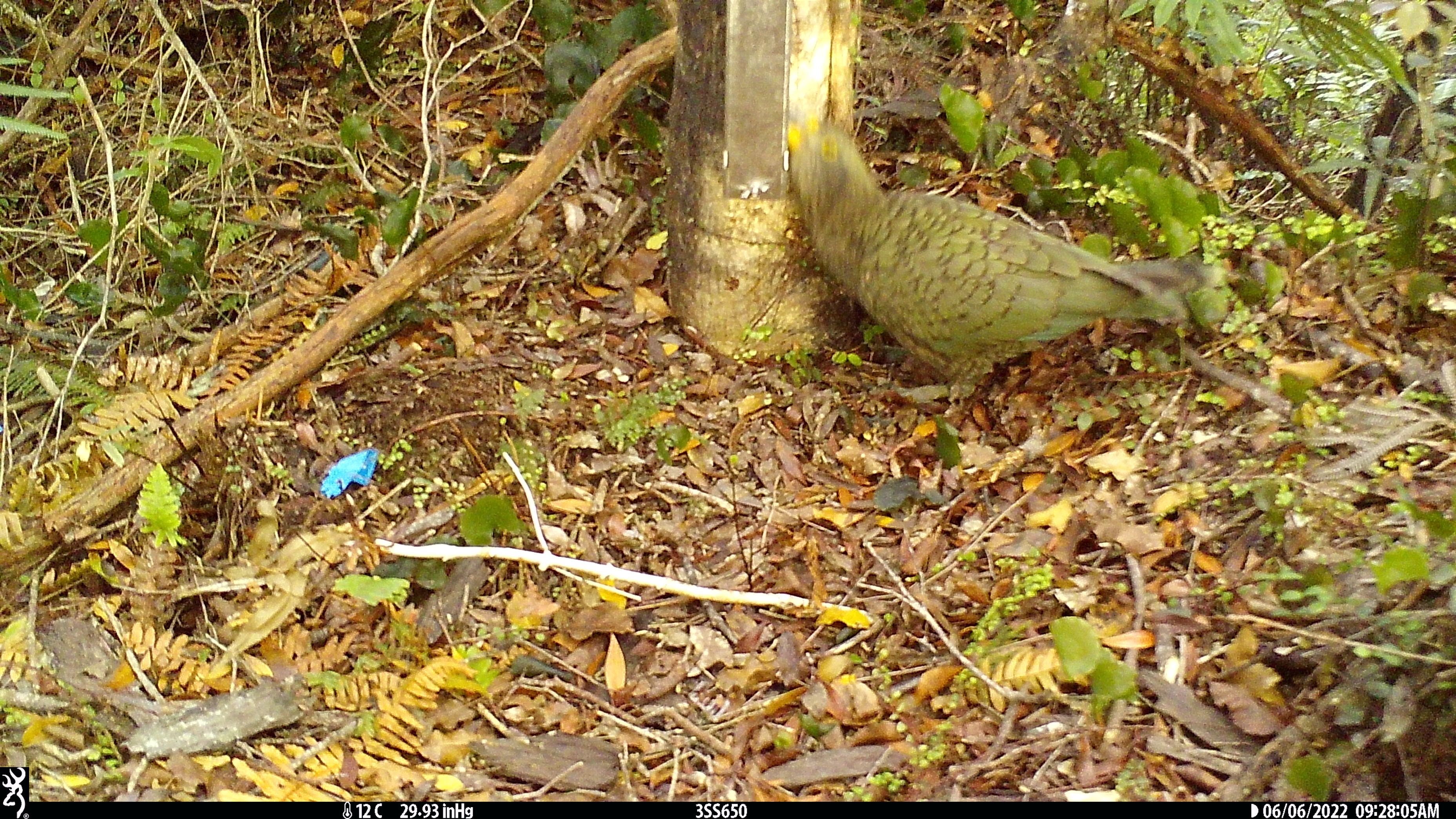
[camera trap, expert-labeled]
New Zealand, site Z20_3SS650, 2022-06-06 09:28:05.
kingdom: Animalia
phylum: Chordata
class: Aves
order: Psittaciformes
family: Strigopidae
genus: Nestor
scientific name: Nestor notabilis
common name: kea